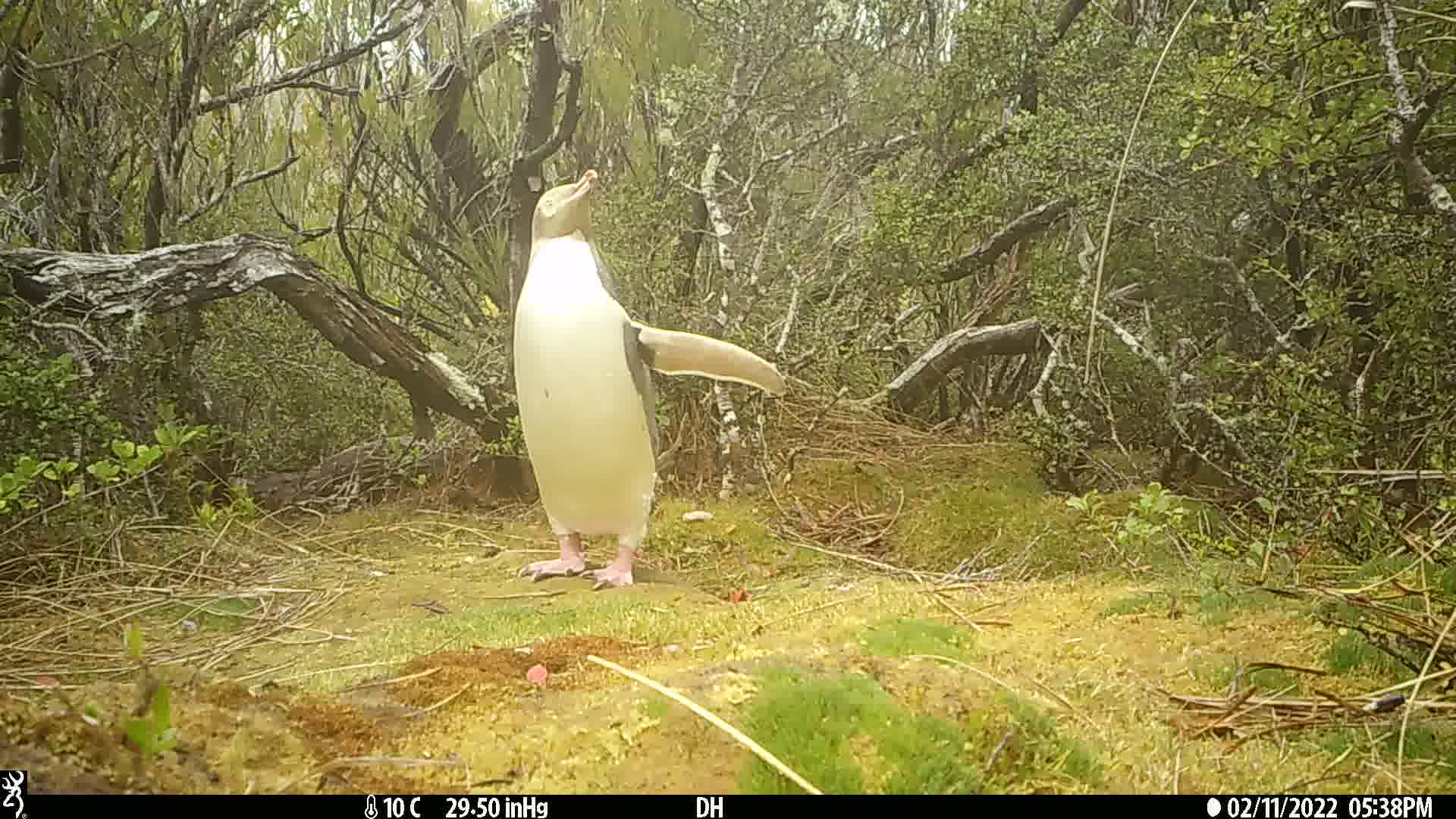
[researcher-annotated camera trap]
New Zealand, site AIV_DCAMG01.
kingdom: Animalia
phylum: Chordata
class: Aves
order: Sphenisciformes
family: Spheniscidae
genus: Megadyptes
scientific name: Megadyptes antipodes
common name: yellow-eyed penguin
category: yellow eyed penguin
Yellow eyed penguin (yellow-eyed penguin) (Megadyptes antipodes).